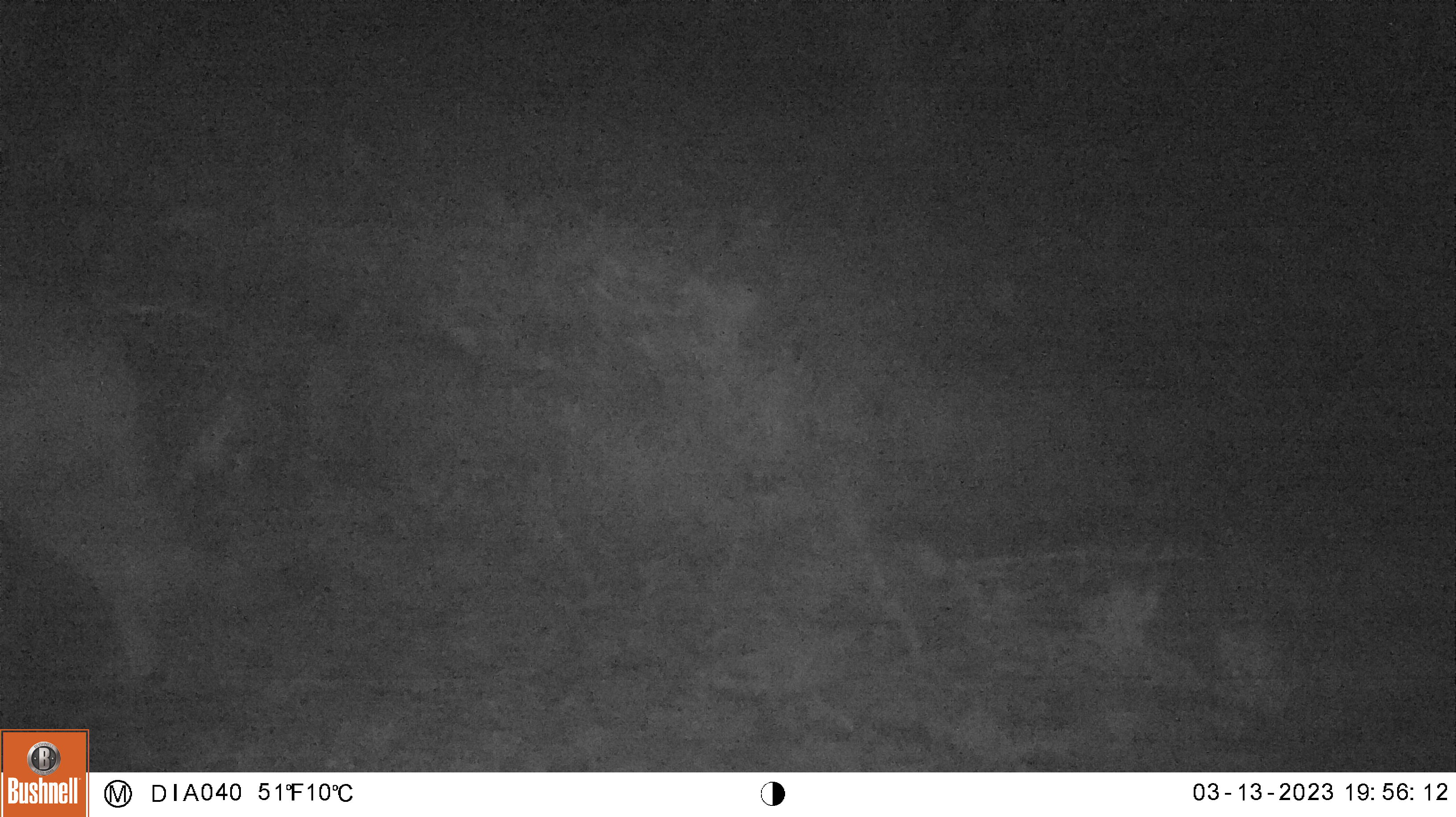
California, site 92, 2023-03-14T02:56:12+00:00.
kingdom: Animalia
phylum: Chordata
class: Mammalia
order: Artiodactyla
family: Cervidae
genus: Odocoileus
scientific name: Odocoileus hemionus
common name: mule deer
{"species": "mule deer (Odocoileus hemionus)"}